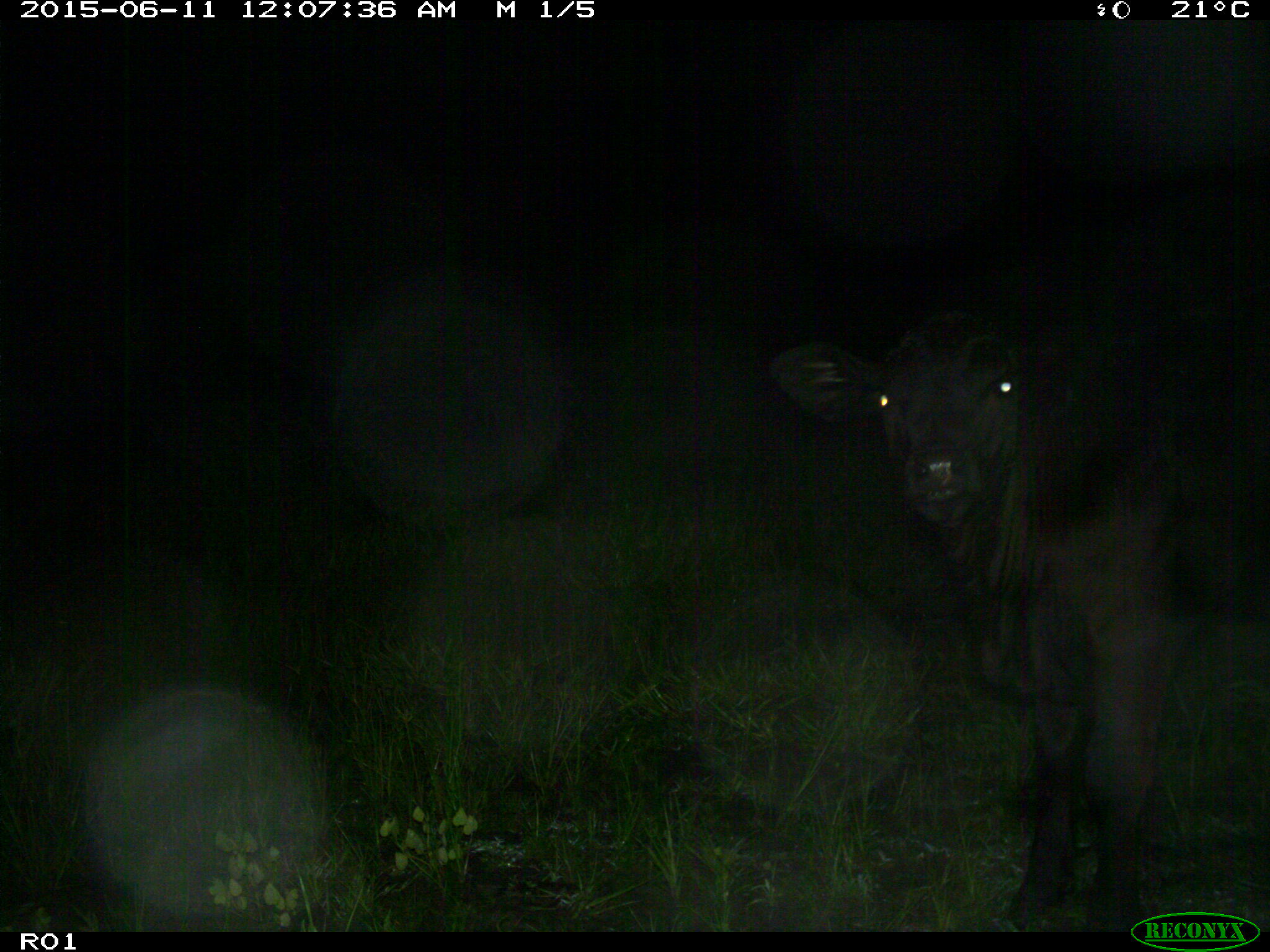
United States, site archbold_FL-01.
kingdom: Animalia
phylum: Chordata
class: Mammalia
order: Artiodactyla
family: Bovidae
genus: Bos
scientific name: Bos taurus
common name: domestic cow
Bos taurus (domestic cow).